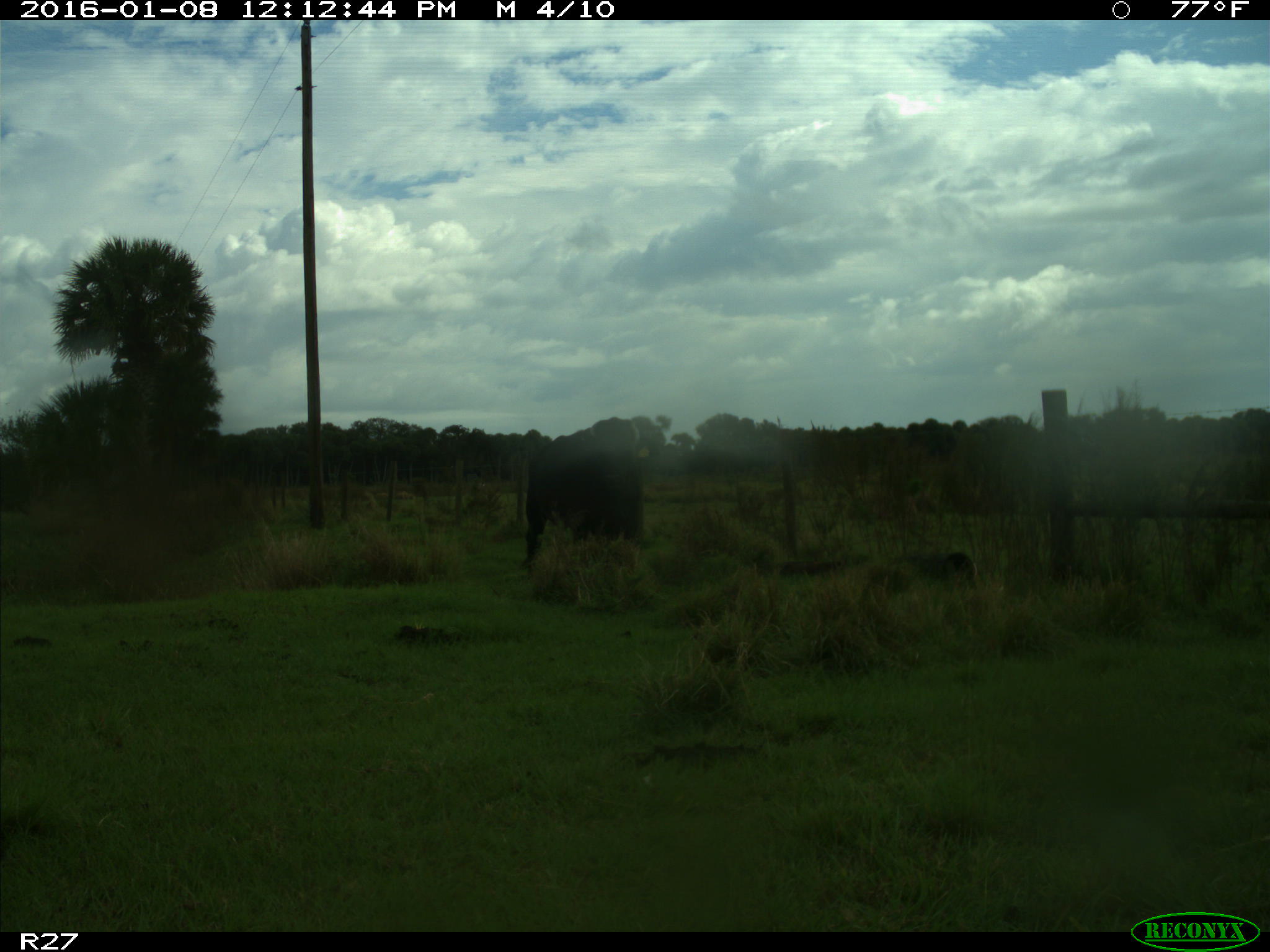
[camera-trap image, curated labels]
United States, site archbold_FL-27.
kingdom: Animalia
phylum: Chordata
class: Mammalia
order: Artiodactyla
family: Bovidae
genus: Bos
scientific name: Bos taurus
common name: domestic cow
Bos taurus (domestic cow).